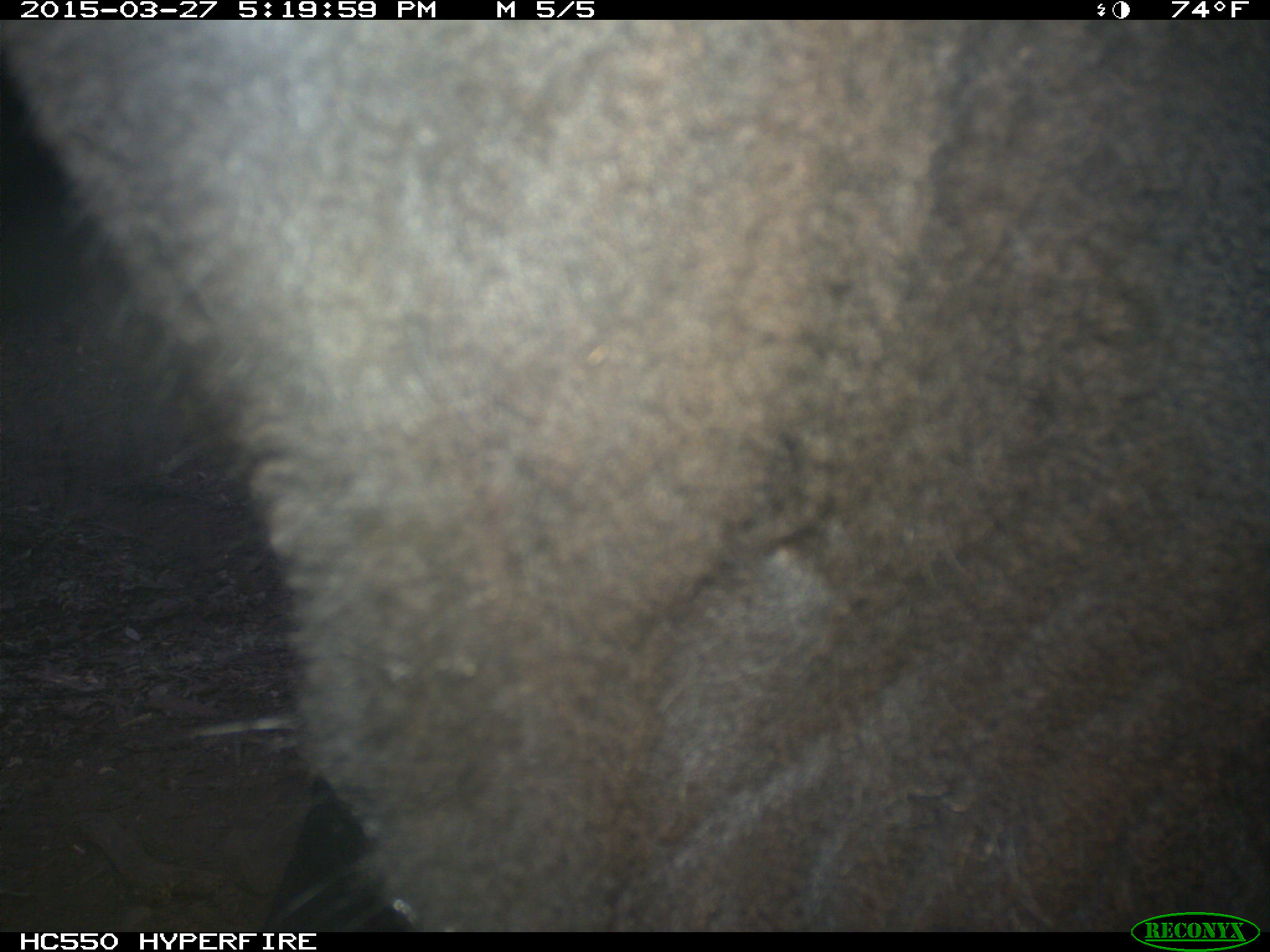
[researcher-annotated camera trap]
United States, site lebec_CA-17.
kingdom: Animalia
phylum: Chordata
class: Mammalia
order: Artiodactyla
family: Bovidae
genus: Bos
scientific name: Bos taurus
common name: domestic cow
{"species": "Bos taurus (domestic cow)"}